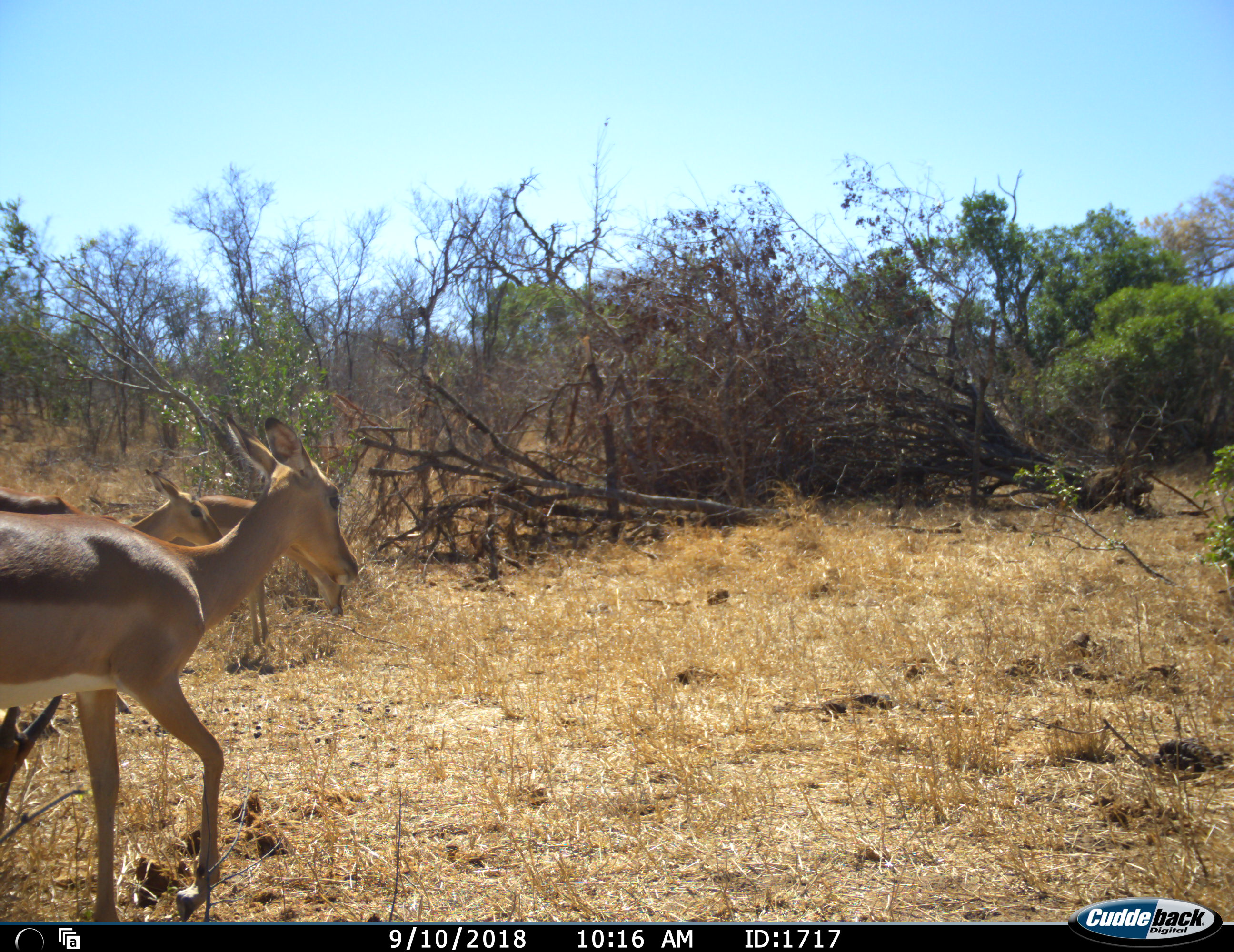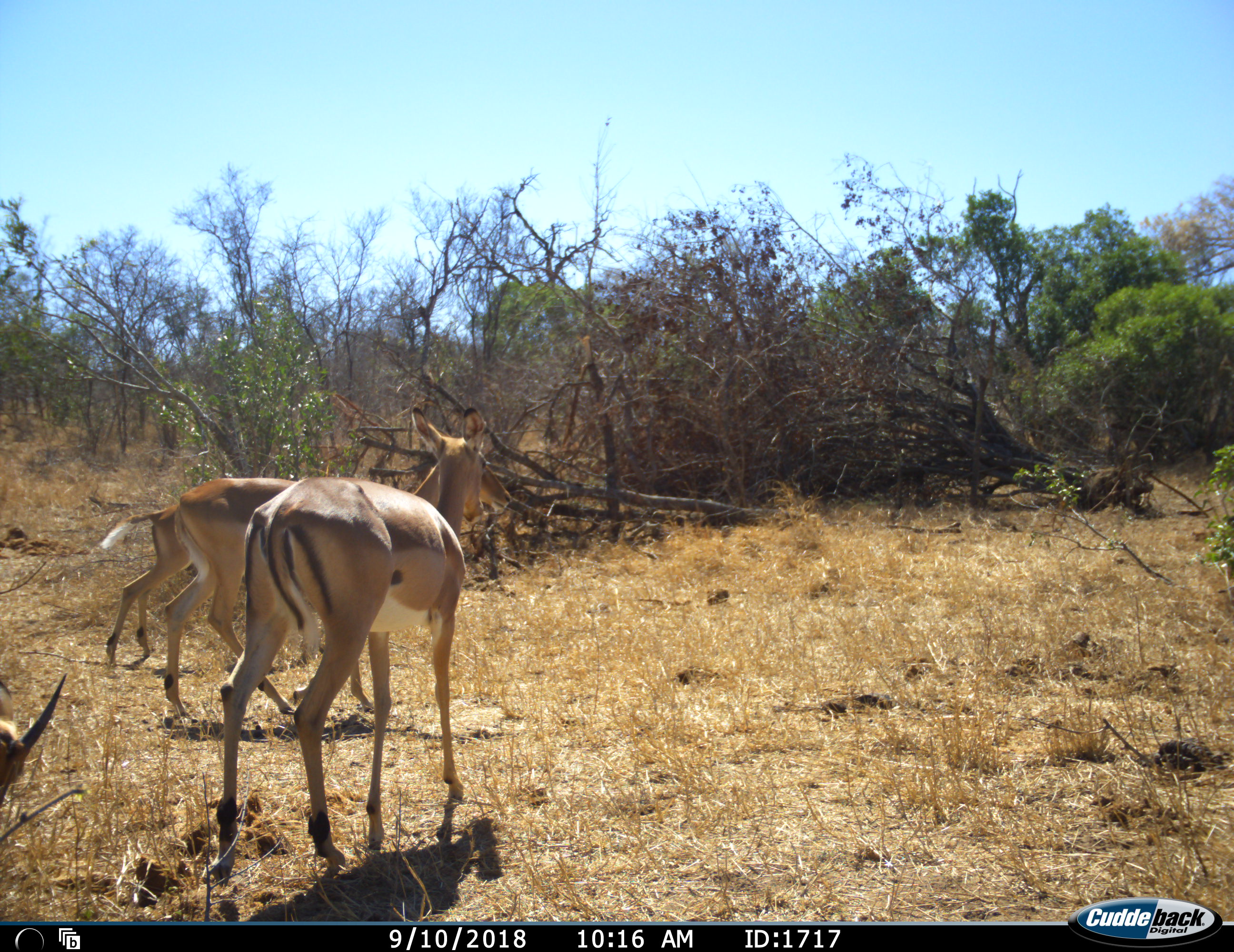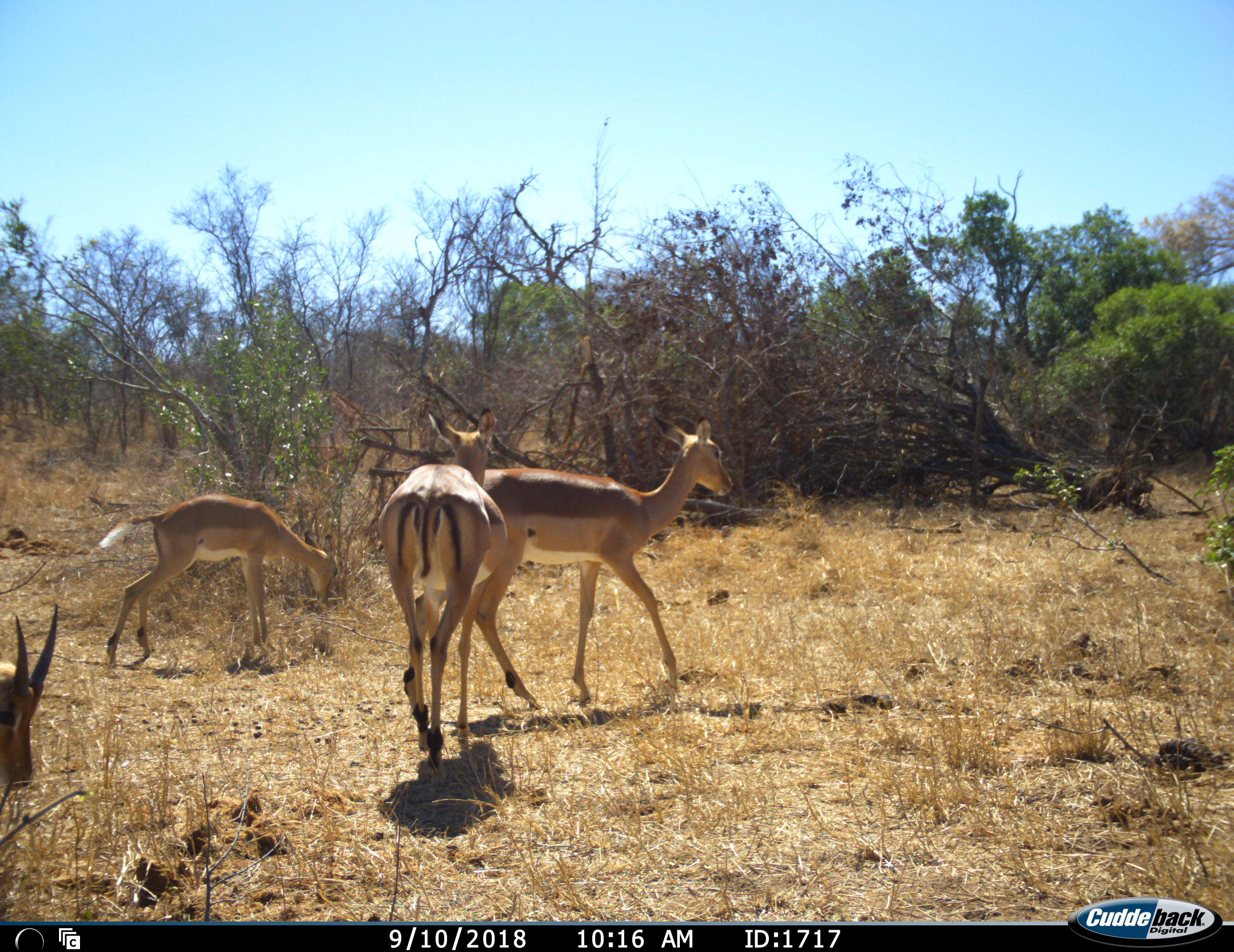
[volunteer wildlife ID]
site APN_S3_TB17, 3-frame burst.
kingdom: Animalia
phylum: Chordata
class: Mammalia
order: Artiodactyla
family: Bovidae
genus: Aepyceros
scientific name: Aepyceros melampus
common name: impala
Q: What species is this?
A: Impala (Aepyceros melampus).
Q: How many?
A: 4.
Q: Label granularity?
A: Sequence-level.